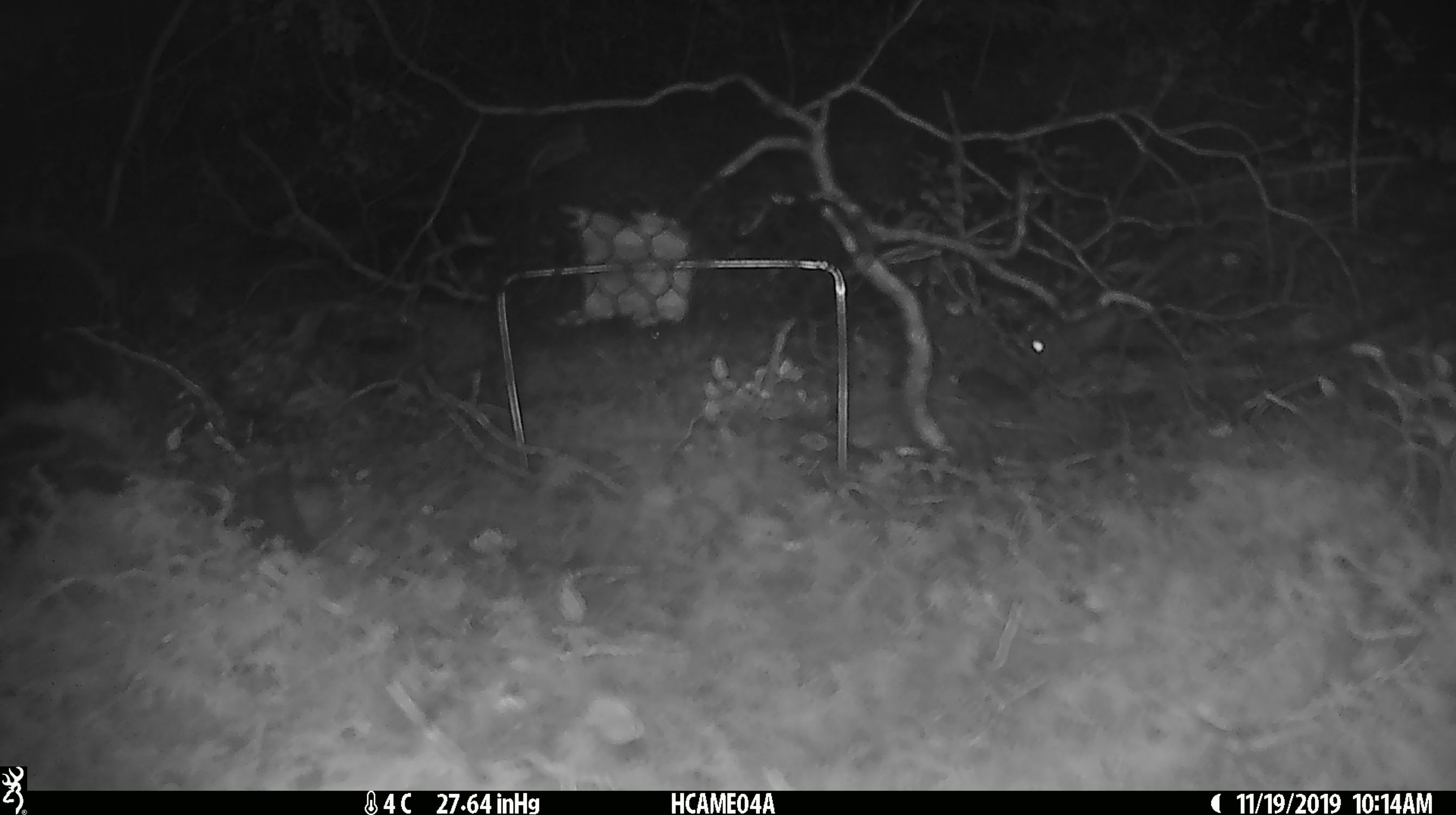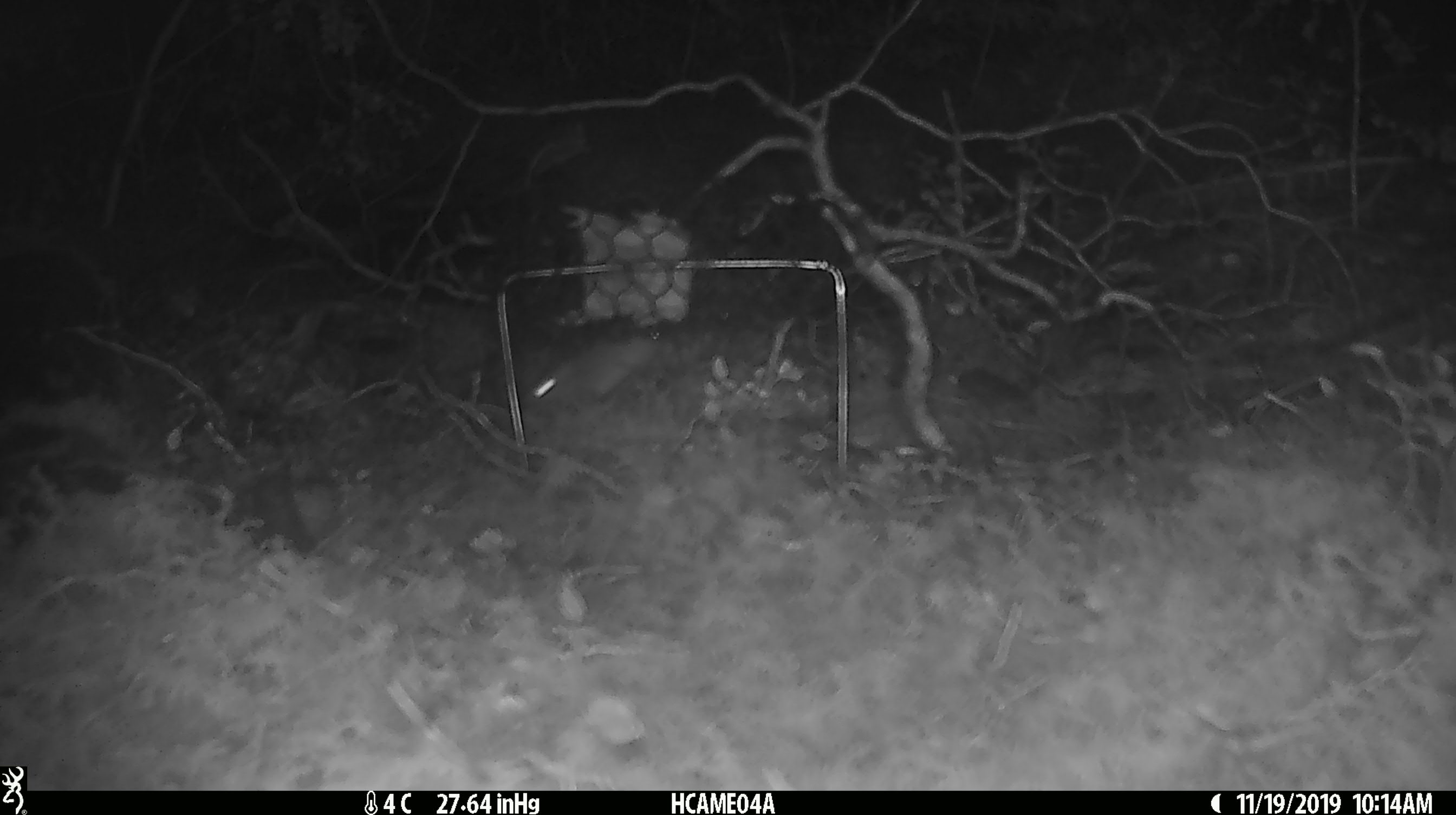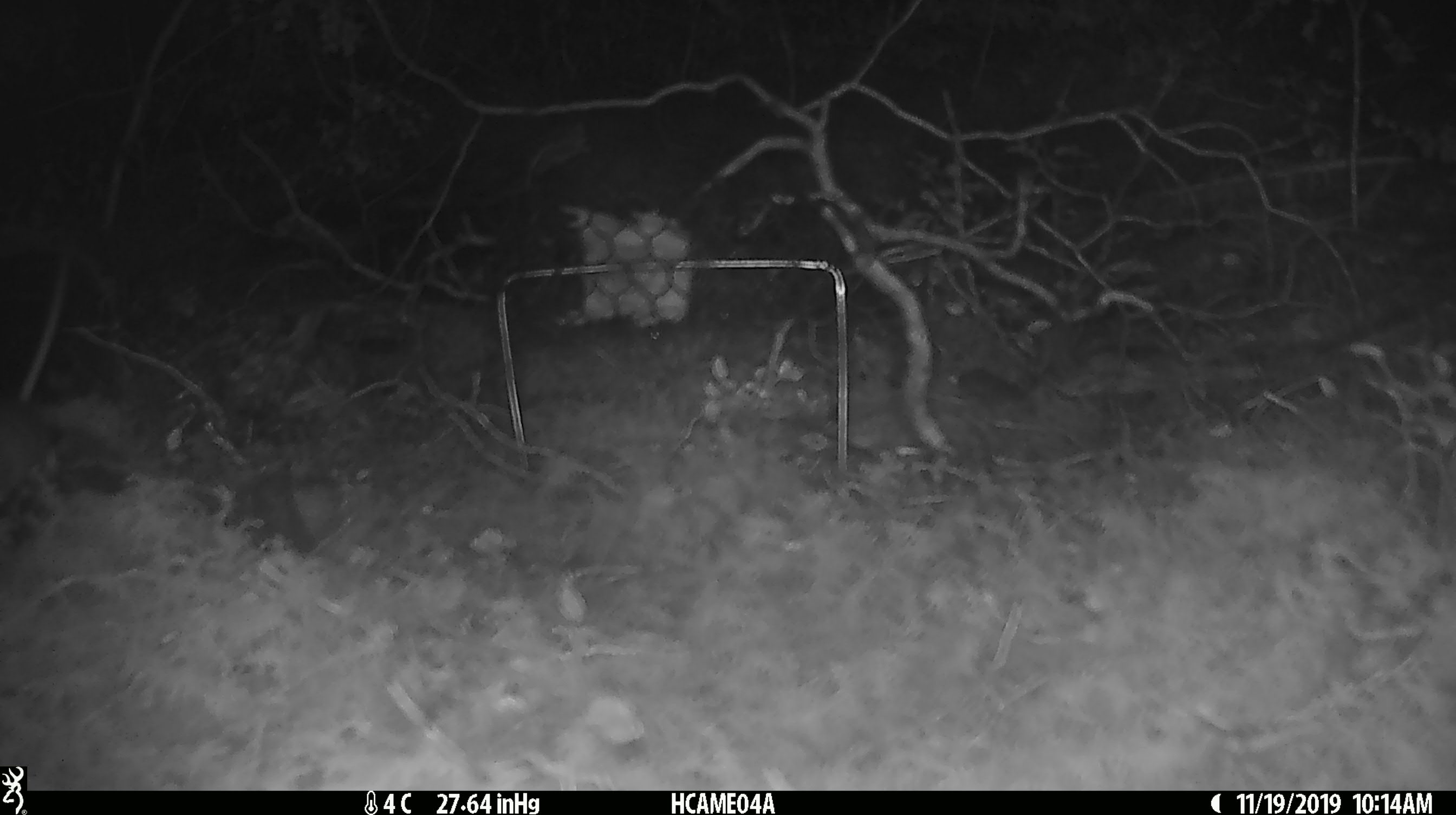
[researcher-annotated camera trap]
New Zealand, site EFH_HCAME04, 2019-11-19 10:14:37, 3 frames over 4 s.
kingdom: Animalia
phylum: Chordata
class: Mammalia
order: Rodentia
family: Muridae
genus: Mus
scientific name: Mus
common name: mouse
Mouse (Mus).